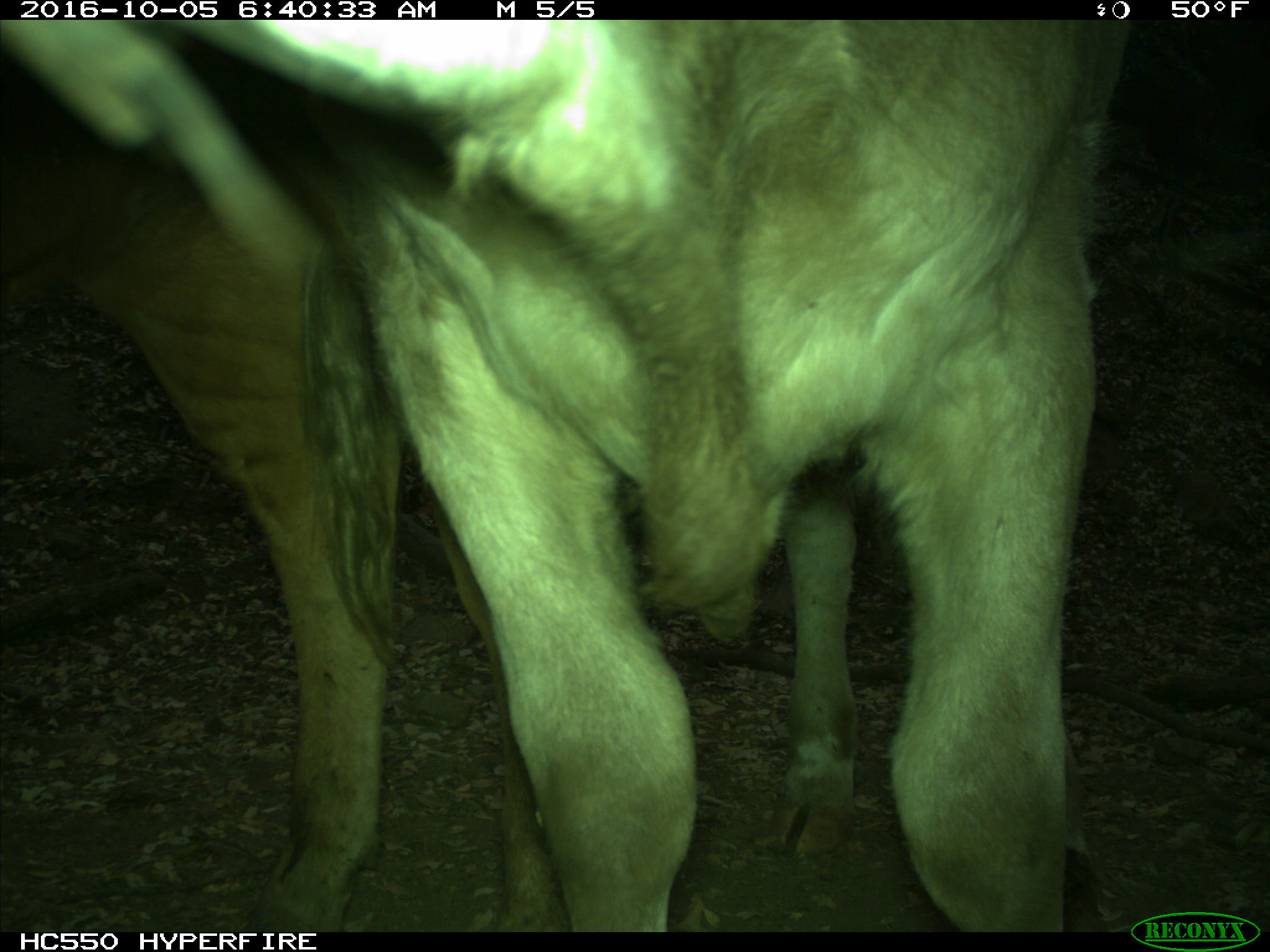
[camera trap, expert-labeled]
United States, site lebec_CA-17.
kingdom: Animalia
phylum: Chordata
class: Mammalia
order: Artiodactyla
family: Bovidae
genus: Bos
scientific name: Bos taurus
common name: domestic cow